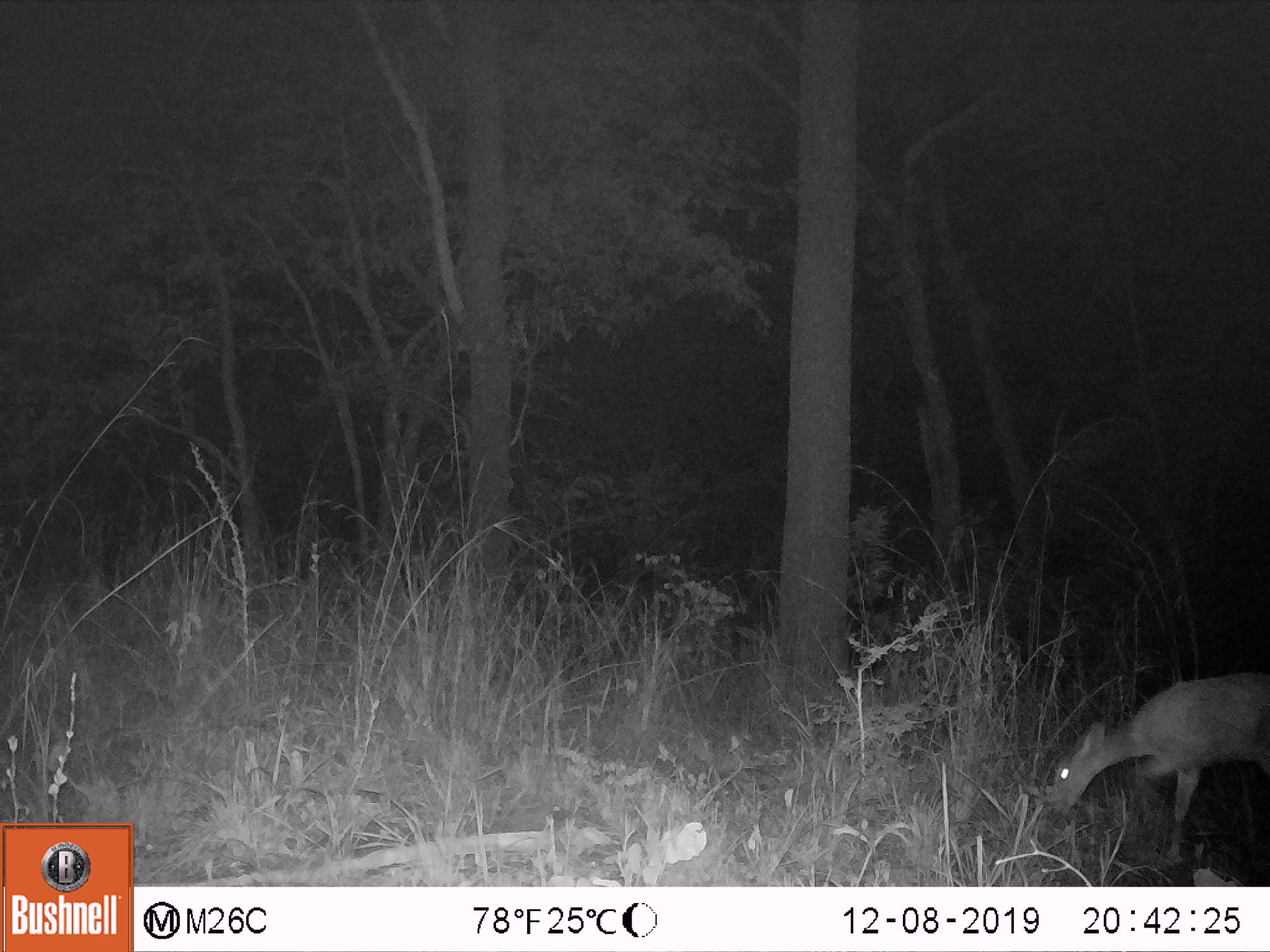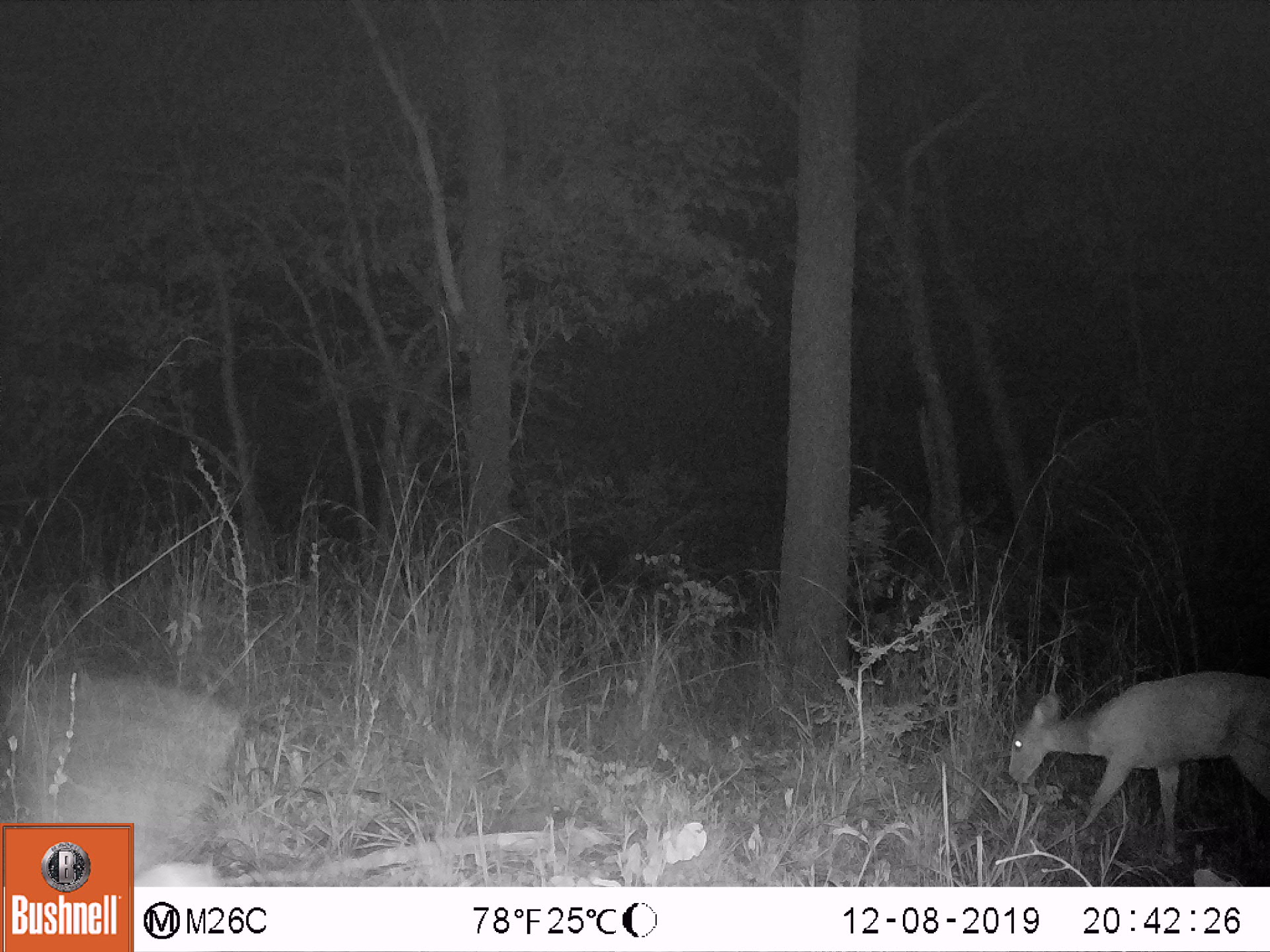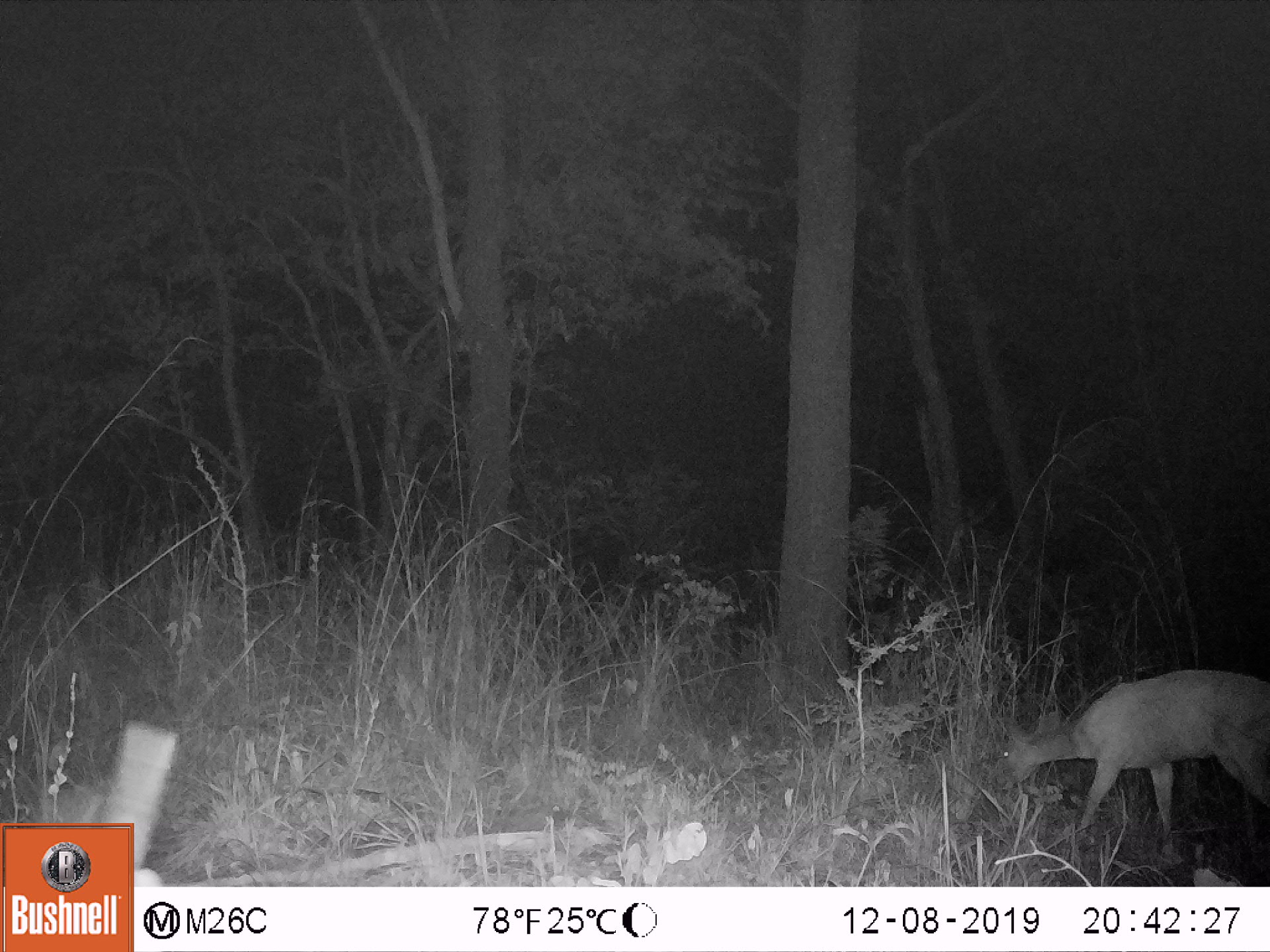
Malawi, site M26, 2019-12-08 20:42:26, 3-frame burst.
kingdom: Animalia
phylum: Chordata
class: Mammalia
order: Artiodactyla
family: Bovidae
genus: Tragelaphus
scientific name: Tragelaphus sylvaticus sylvaticus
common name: cape bushbuck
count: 1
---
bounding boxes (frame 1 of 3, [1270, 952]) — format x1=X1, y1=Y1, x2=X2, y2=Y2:
cape bushbuck: x1=1048, y1=667, x2=1267, y2=870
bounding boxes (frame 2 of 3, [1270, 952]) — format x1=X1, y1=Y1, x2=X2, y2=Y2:
cape bushbuck: x1=1004, y1=669, x2=1267, y2=866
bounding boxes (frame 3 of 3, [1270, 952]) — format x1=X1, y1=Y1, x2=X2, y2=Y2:
cape bushbuck: x1=994, y1=662, x2=1269, y2=862